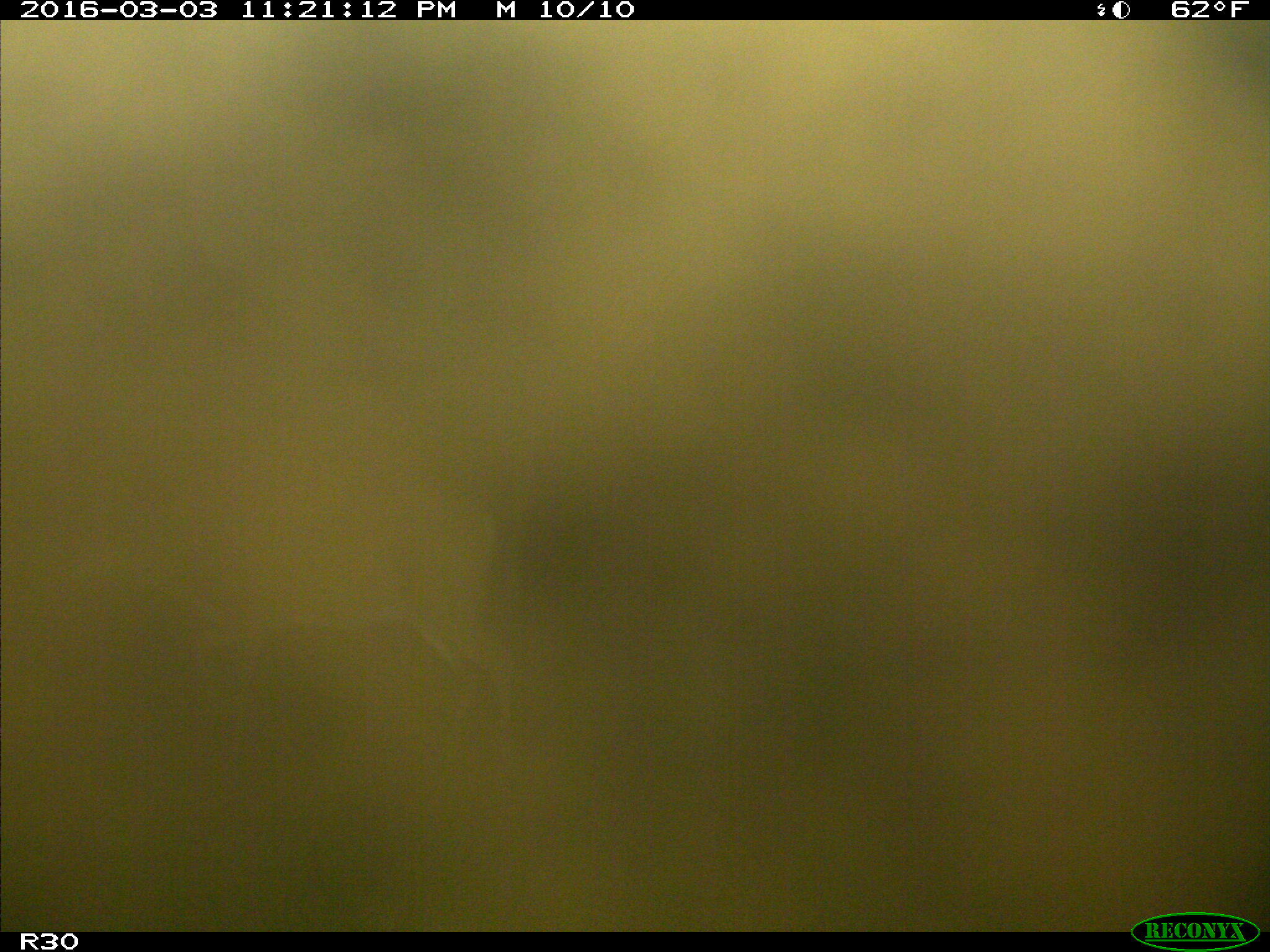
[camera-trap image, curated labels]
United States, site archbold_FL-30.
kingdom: Animalia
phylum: Chordata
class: Mammalia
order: Artiodactyla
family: Cervidae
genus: Odocoileus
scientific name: Odocoileus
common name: deer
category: unidentified deer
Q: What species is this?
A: Unidentified deer (deer) (Odocoileus).